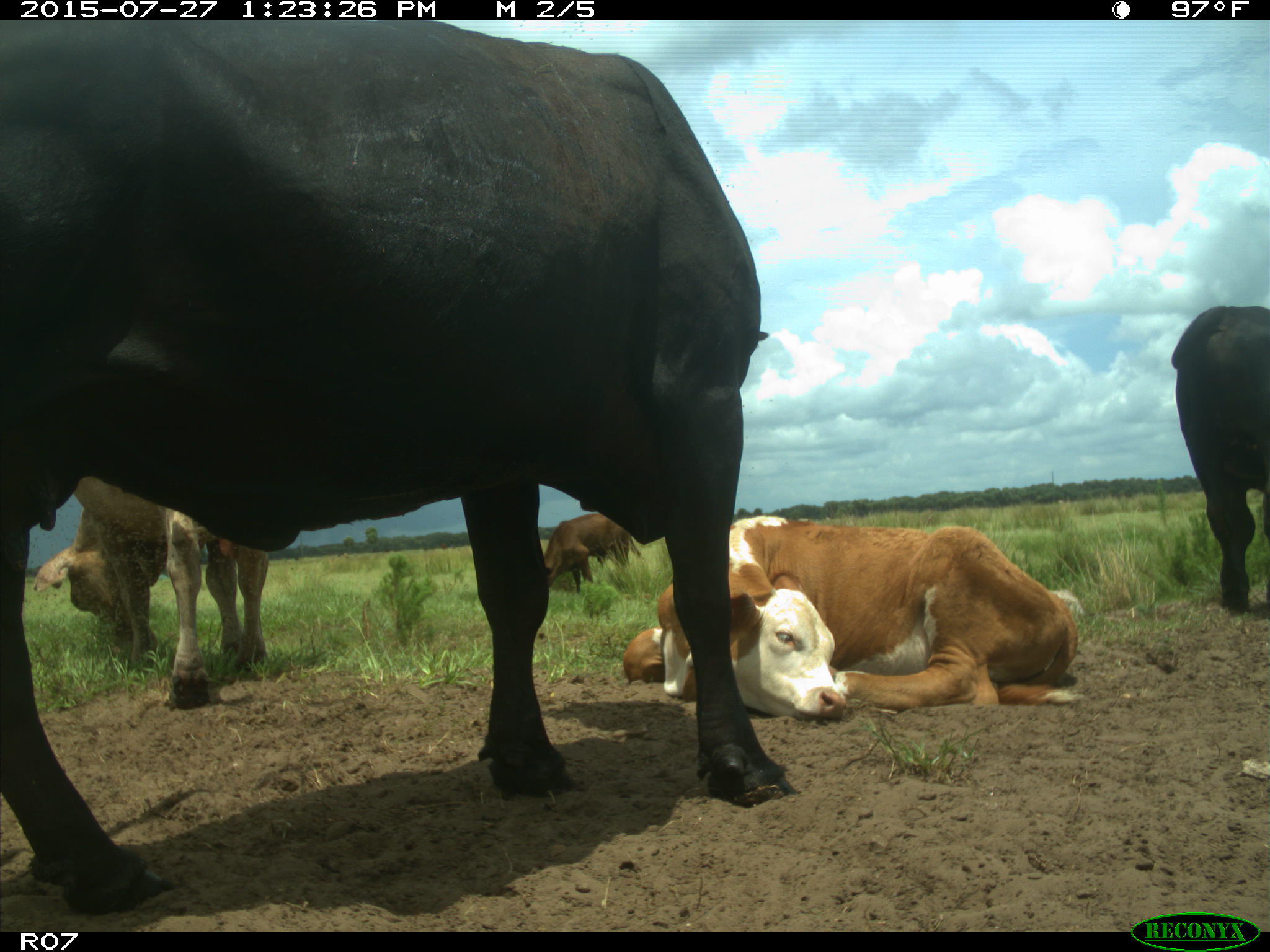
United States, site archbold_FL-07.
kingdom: Animalia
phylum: Chordata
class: Mammalia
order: Artiodactyla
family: Bovidae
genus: Bos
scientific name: Bos taurus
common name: domestic cow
Bos taurus (domestic cow).